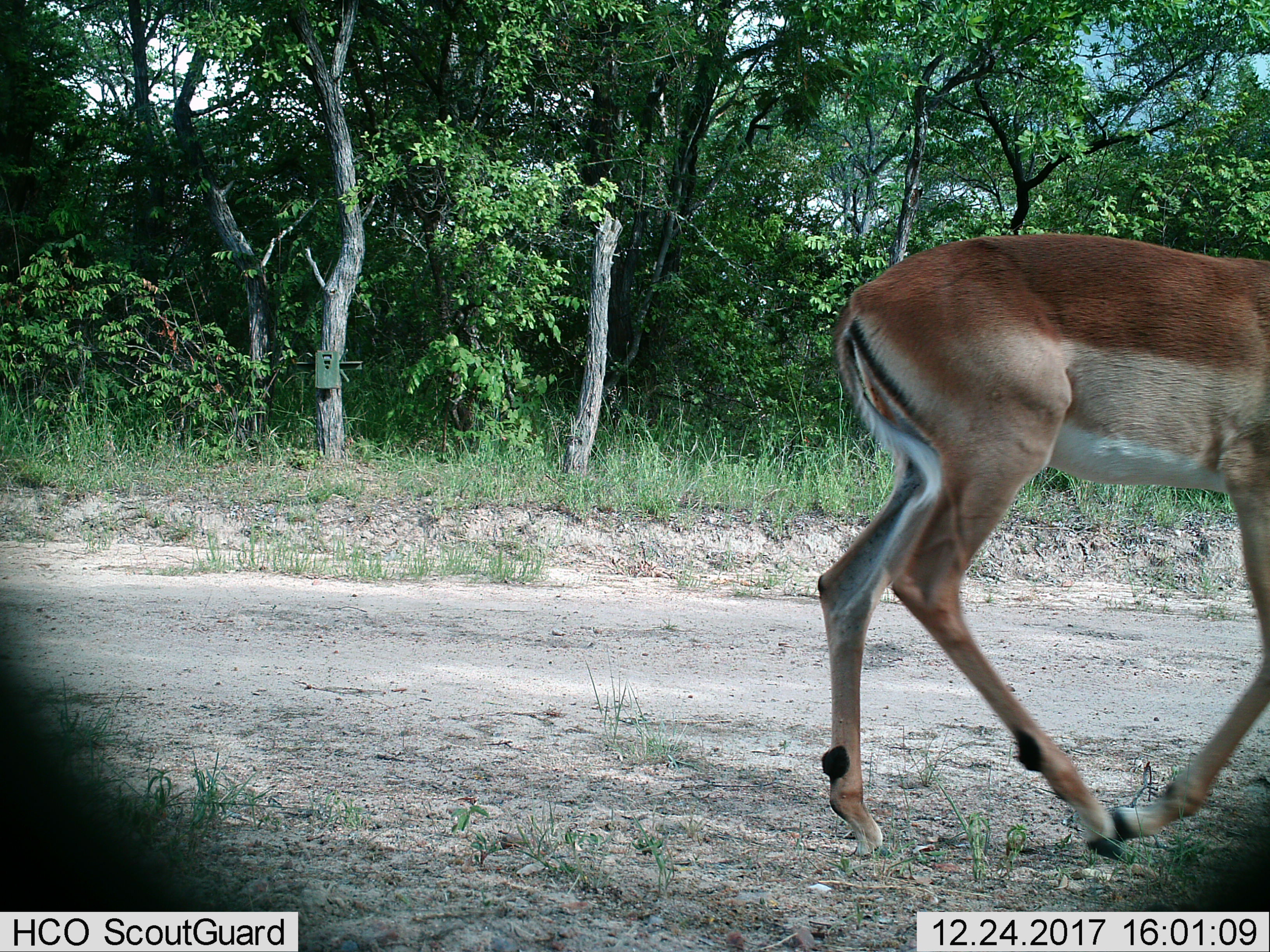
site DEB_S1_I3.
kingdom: Animalia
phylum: Chordata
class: Mammalia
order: Artiodactyla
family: Bovidae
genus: Aepyceros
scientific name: Aepyceros melampus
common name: impala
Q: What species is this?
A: Impala (Aepyceros melampus).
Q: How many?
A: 1.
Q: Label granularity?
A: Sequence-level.